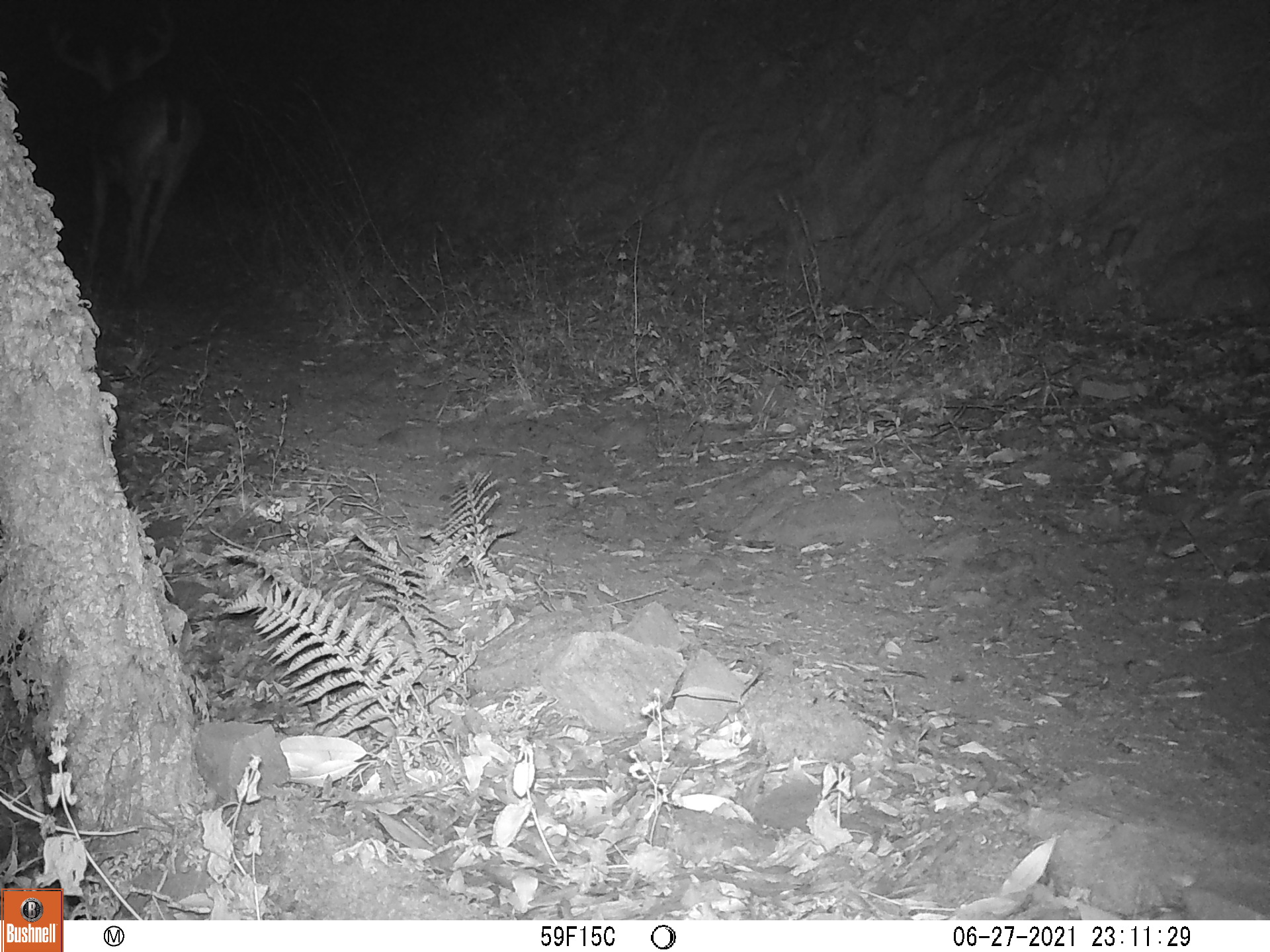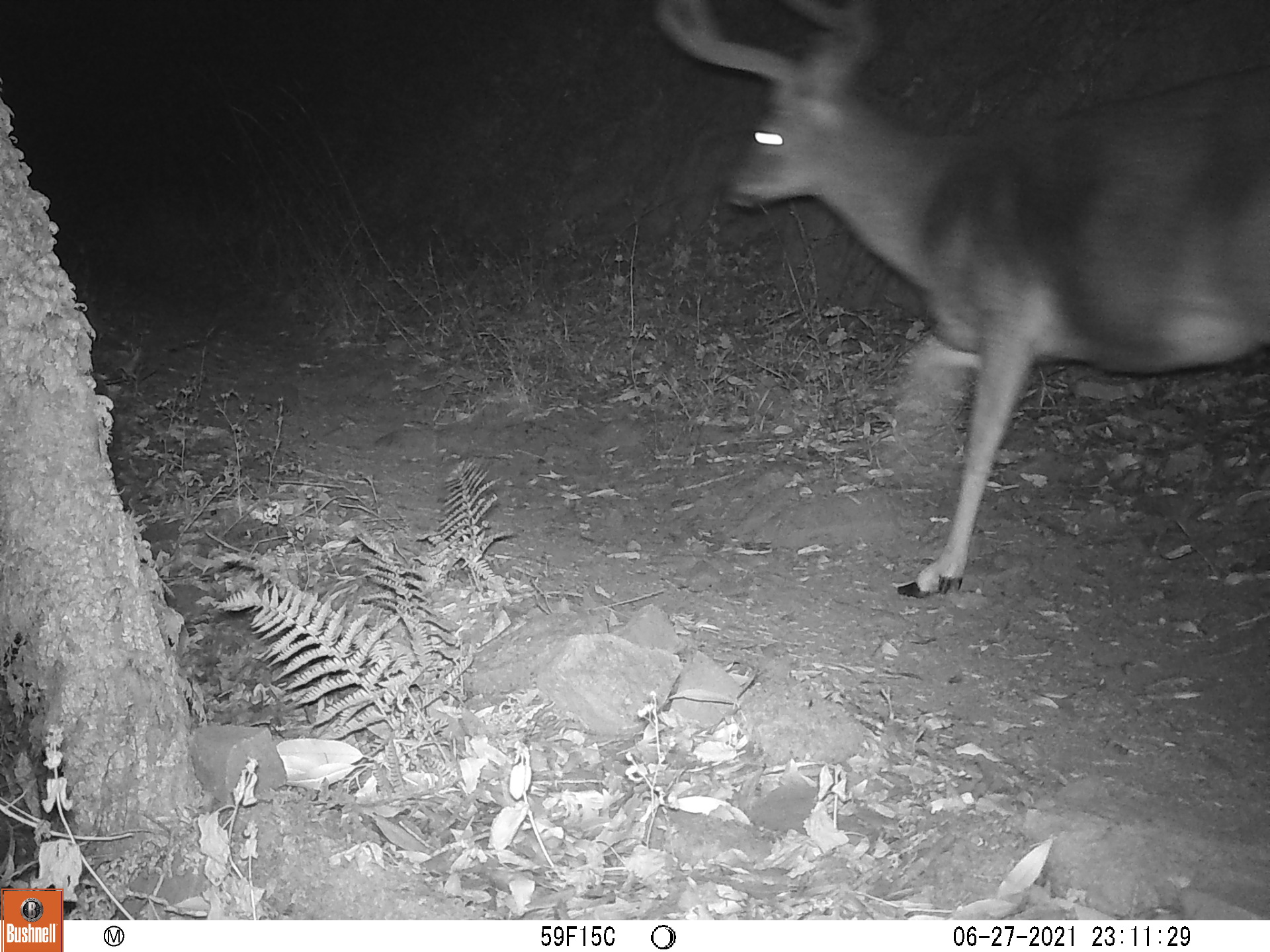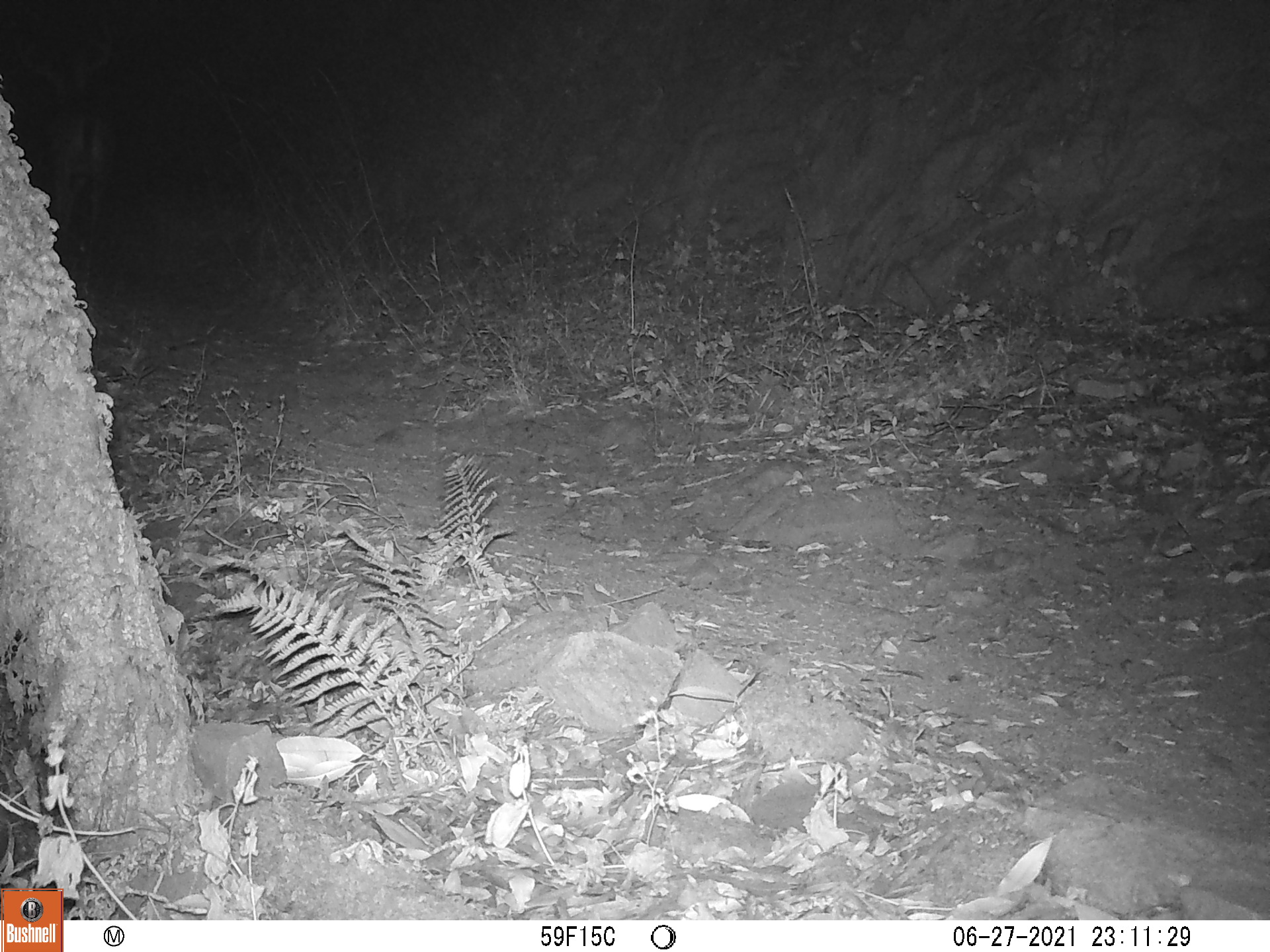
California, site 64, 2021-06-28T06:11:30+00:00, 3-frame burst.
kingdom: Animalia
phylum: Chordata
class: Mammalia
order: Artiodactyla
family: Cervidae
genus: Odocoileus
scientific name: Odocoileus hemionus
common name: mule deer